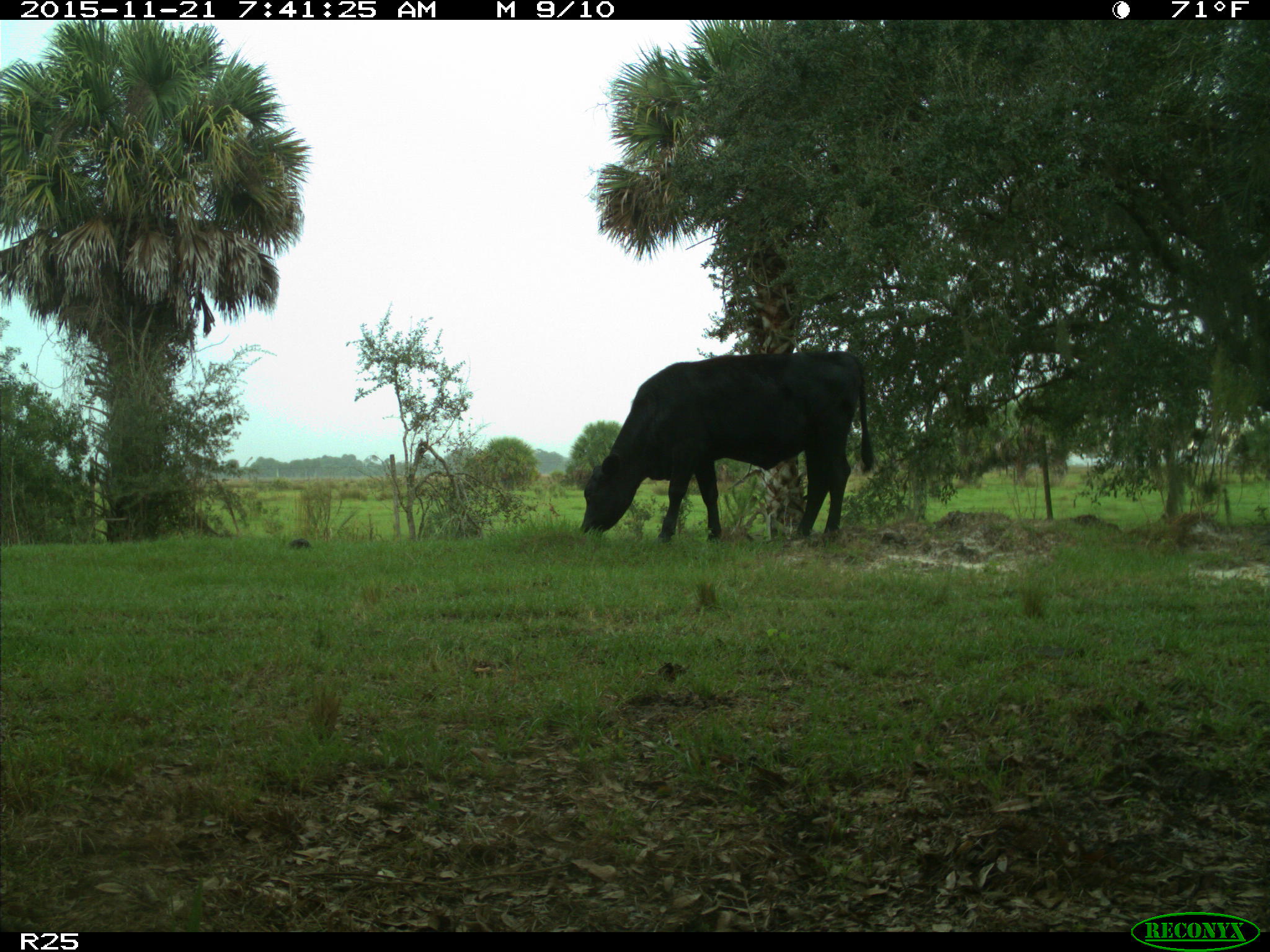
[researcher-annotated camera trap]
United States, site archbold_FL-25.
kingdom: Animalia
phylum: Chordata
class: Mammalia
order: Artiodactyla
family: Bovidae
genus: Bos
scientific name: Bos taurus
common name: domestic cow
Bos taurus (domestic cow).